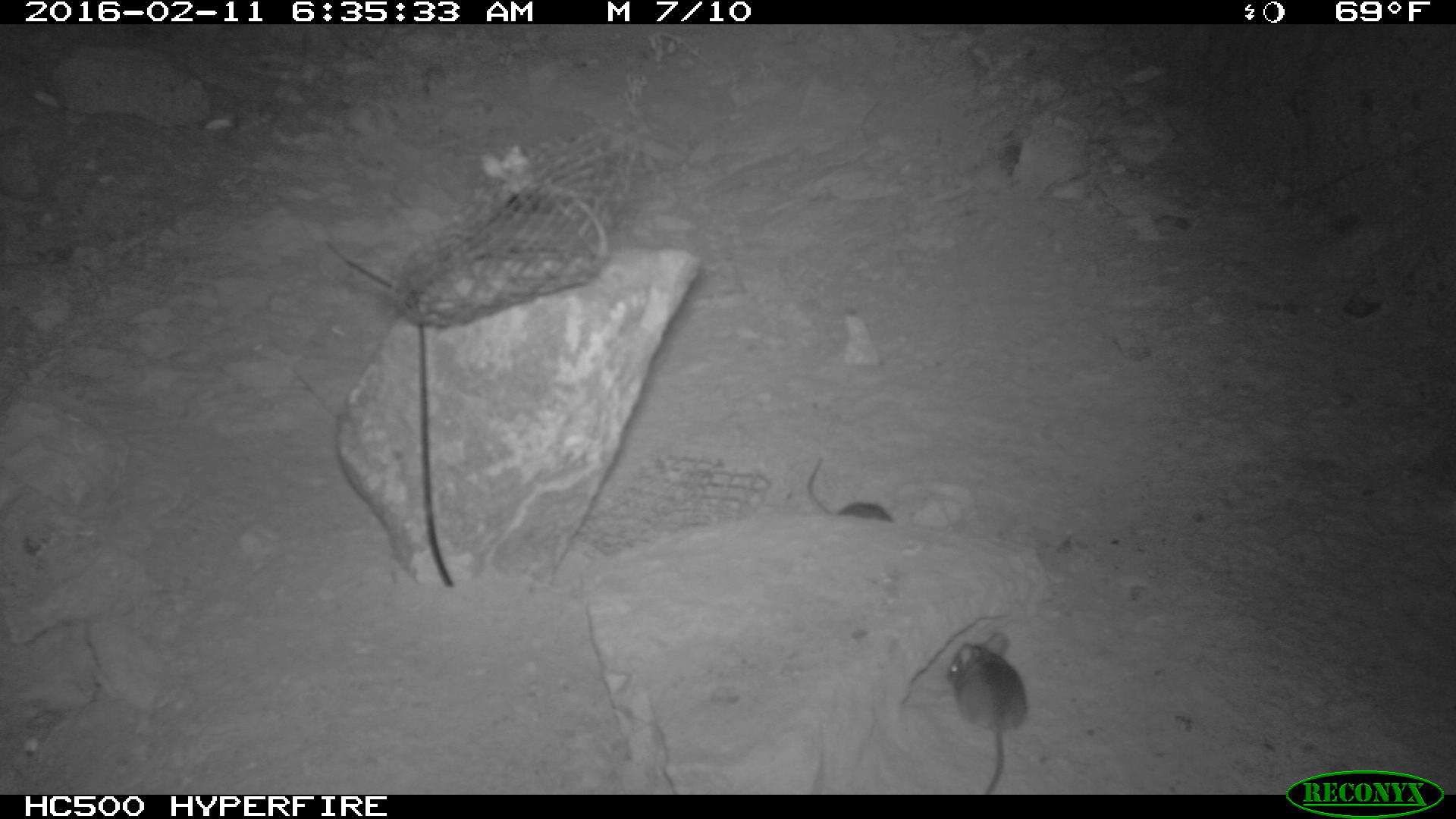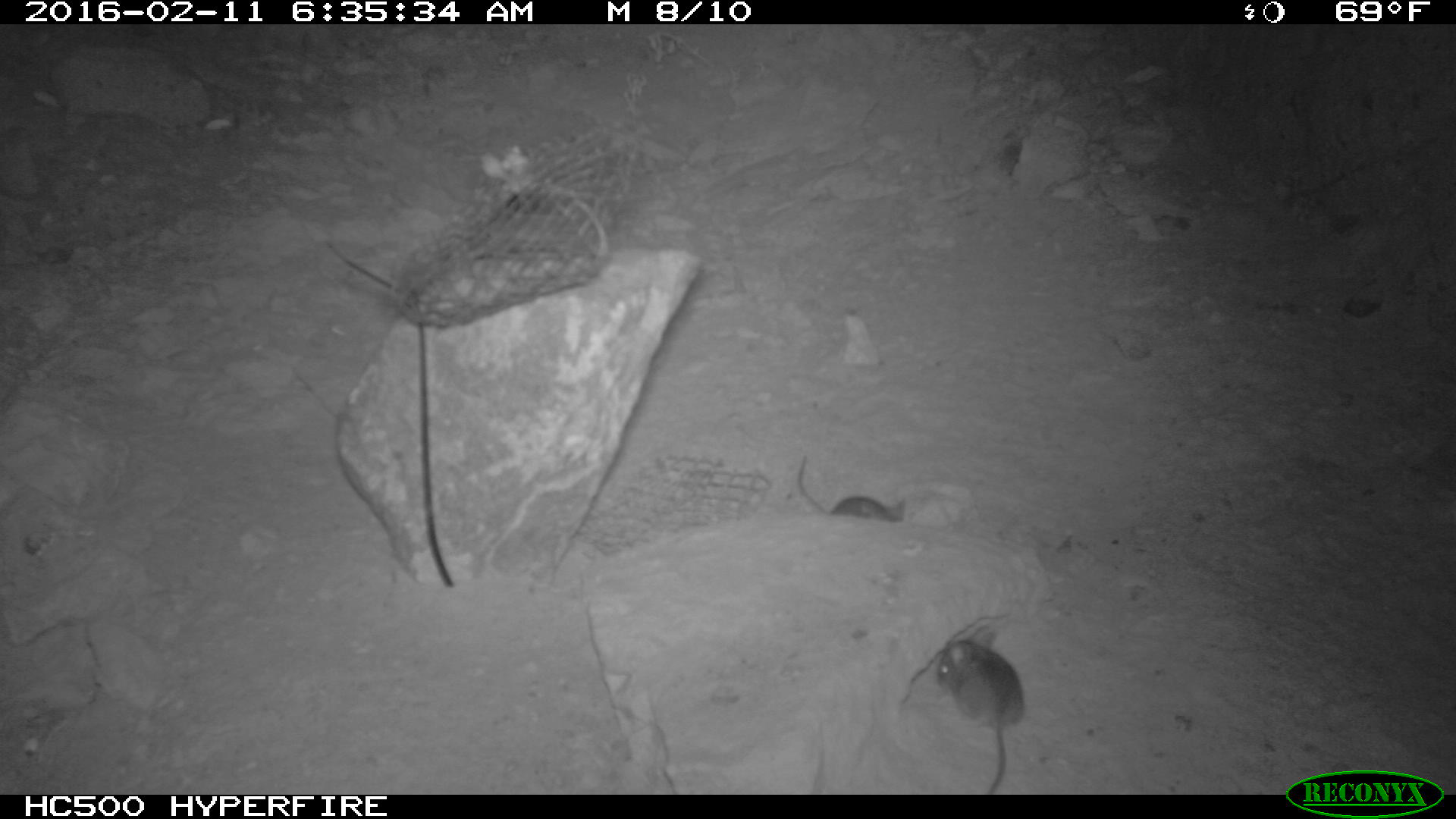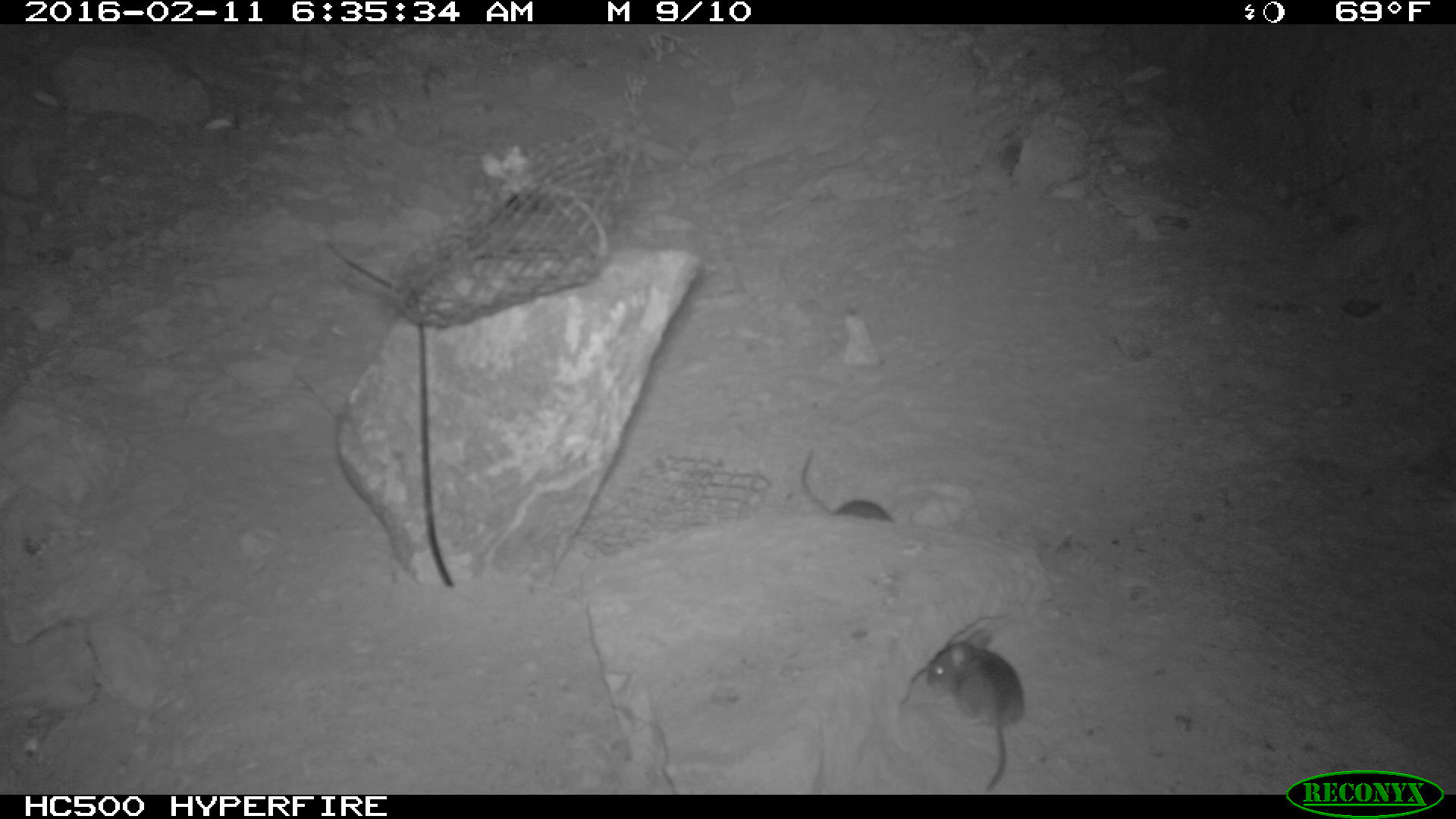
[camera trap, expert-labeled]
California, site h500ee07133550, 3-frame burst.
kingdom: Animalia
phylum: Chordata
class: Mammalia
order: Rodentia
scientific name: Rodentia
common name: rodent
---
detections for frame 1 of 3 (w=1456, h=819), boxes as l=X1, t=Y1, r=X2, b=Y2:
rodent: l=947, t=632, r=1026, b=794; l=807, t=457, r=891, b=520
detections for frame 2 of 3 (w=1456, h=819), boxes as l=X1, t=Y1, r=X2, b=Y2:
rodent: l=936, t=635, r=1025, b=791; l=794, t=452, r=905, b=519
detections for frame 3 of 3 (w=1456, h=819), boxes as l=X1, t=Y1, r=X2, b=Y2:
rodent: l=924, t=630, r=1025, b=793; l=799, t=447, r=893, b=516